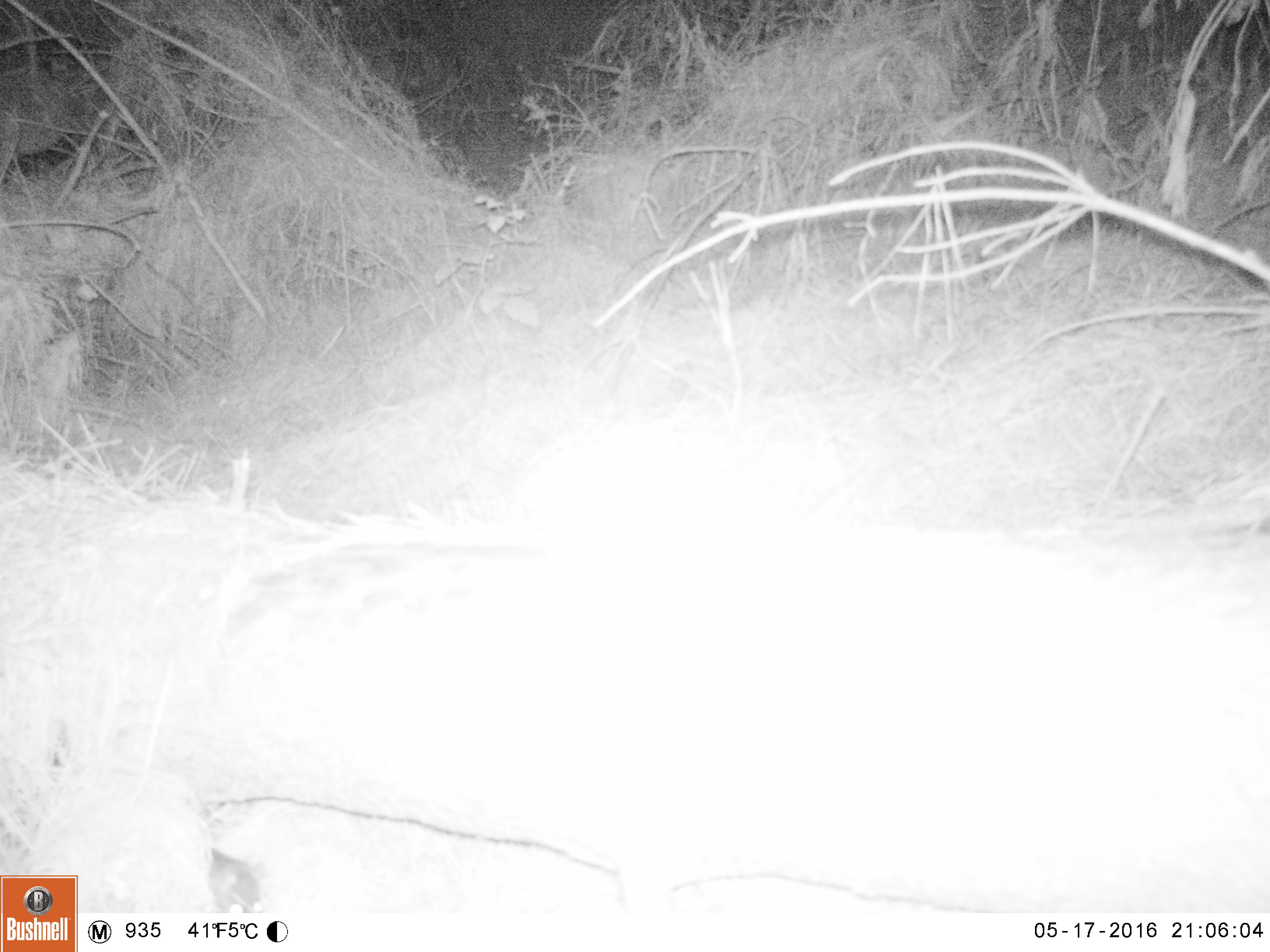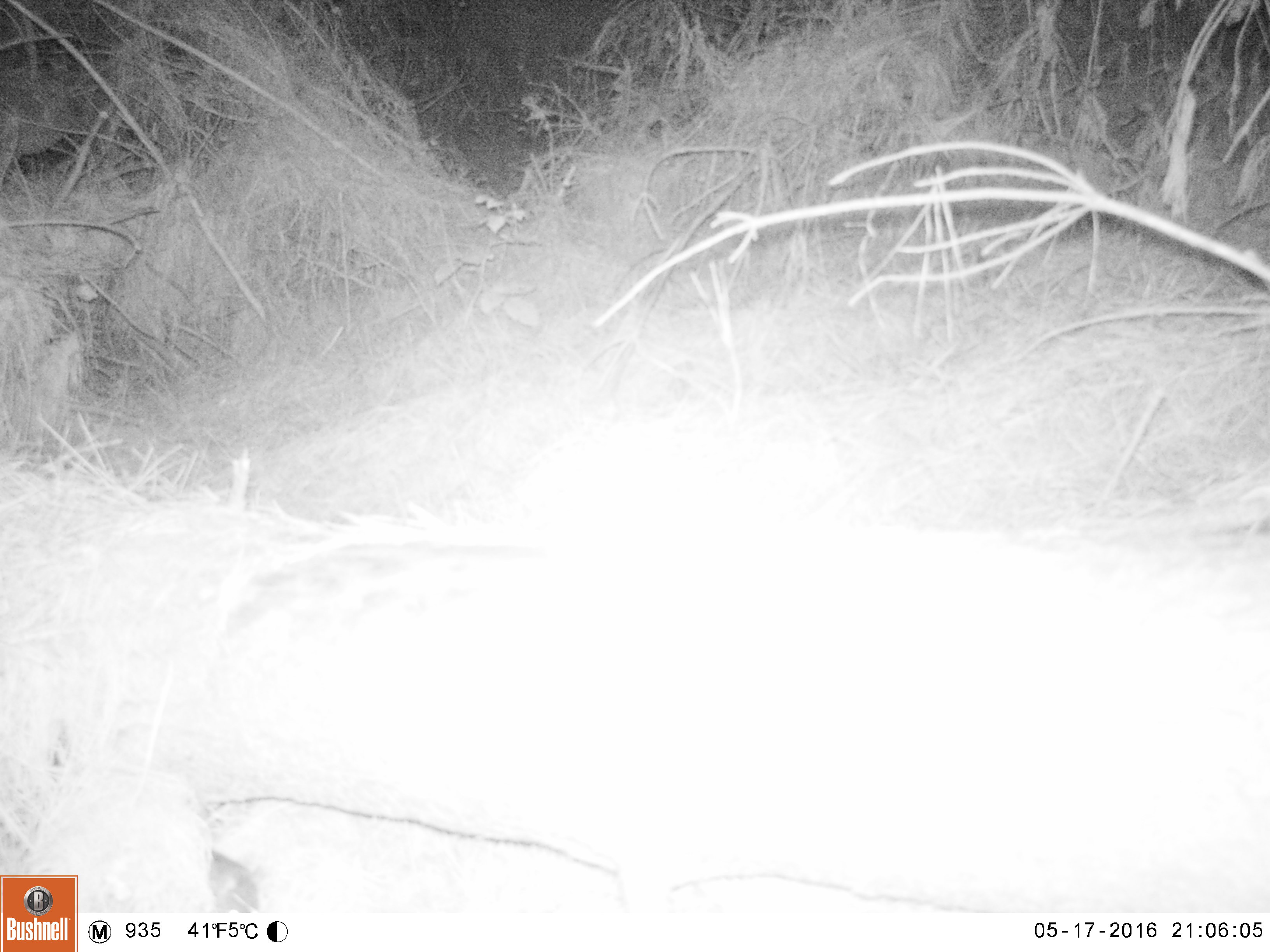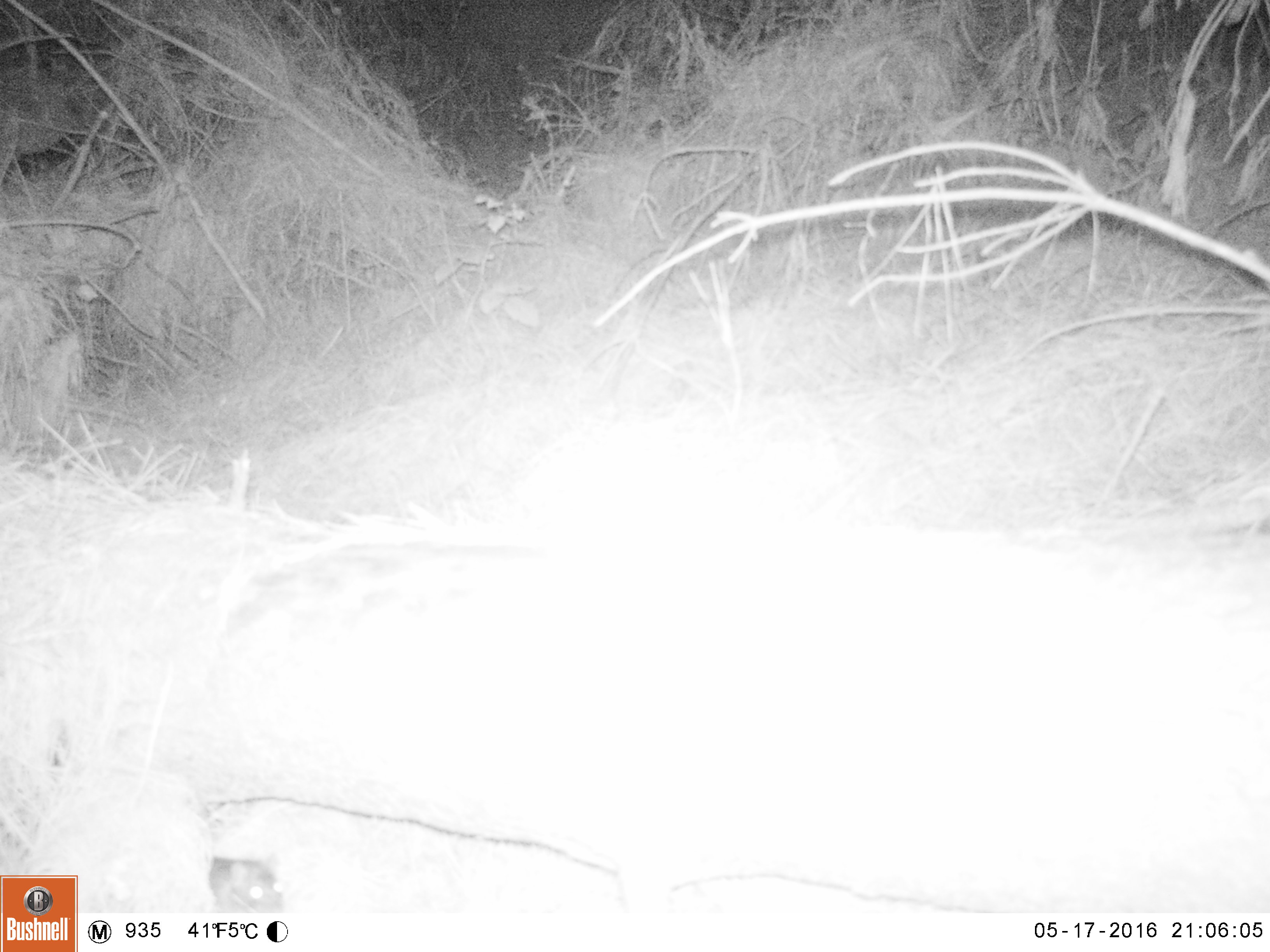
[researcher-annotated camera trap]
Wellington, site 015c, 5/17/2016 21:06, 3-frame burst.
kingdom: Animalia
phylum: Chordata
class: Mammalia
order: Rodentia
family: Muridae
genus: Rattus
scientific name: Rattus norvegicus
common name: norway rat